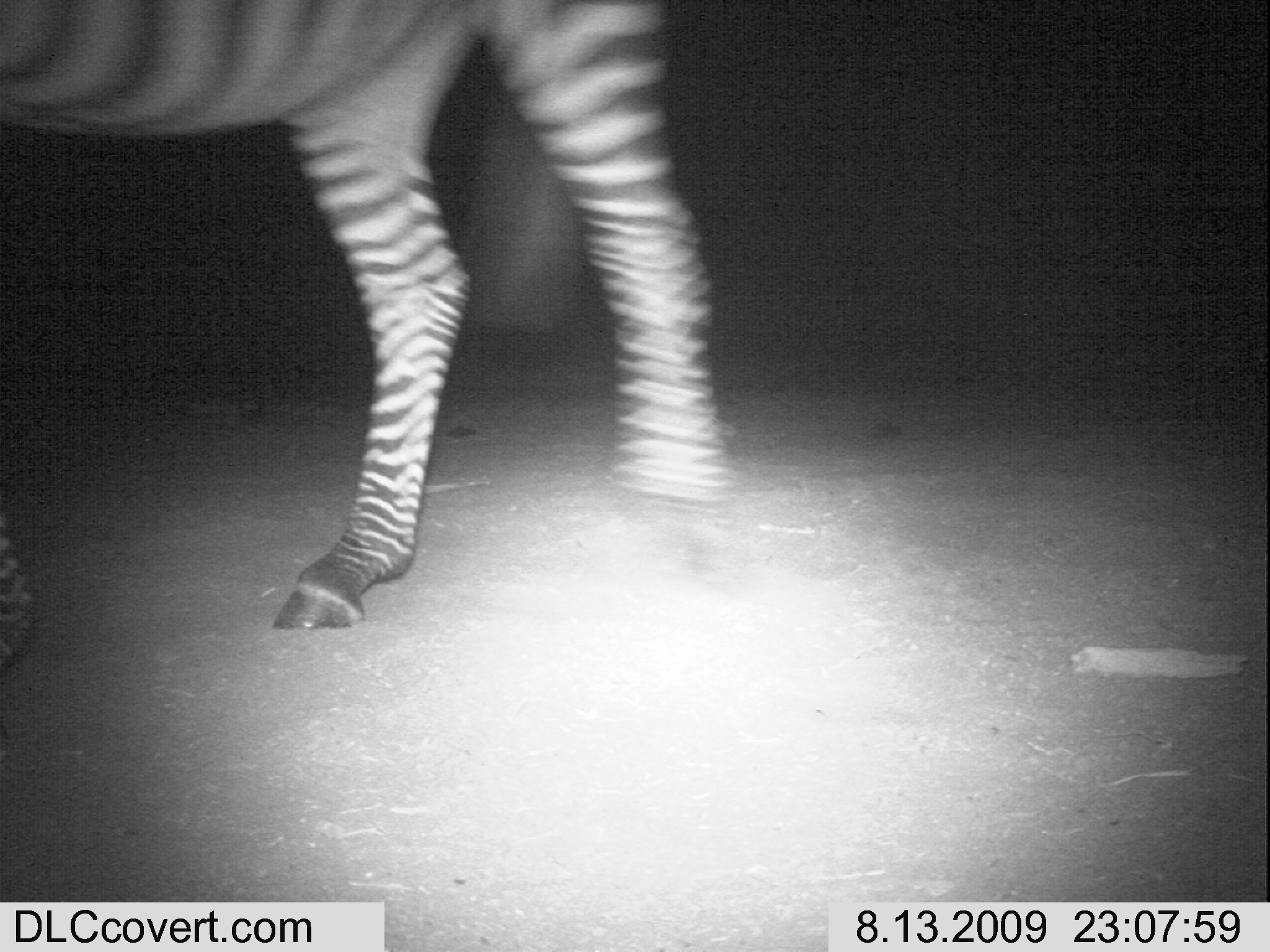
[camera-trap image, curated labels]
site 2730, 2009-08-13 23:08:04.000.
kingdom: Animalia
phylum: Chordata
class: Mammalia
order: Perissodactyla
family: Equidae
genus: Equus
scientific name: Equus quagga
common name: plains zebra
Equus quagga (plains zebra), count 1.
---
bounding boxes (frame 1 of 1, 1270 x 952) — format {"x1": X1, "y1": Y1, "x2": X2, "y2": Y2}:
equus quagga: {"x1": 0, "y1": 0, "x2": 731, "y2": 661}